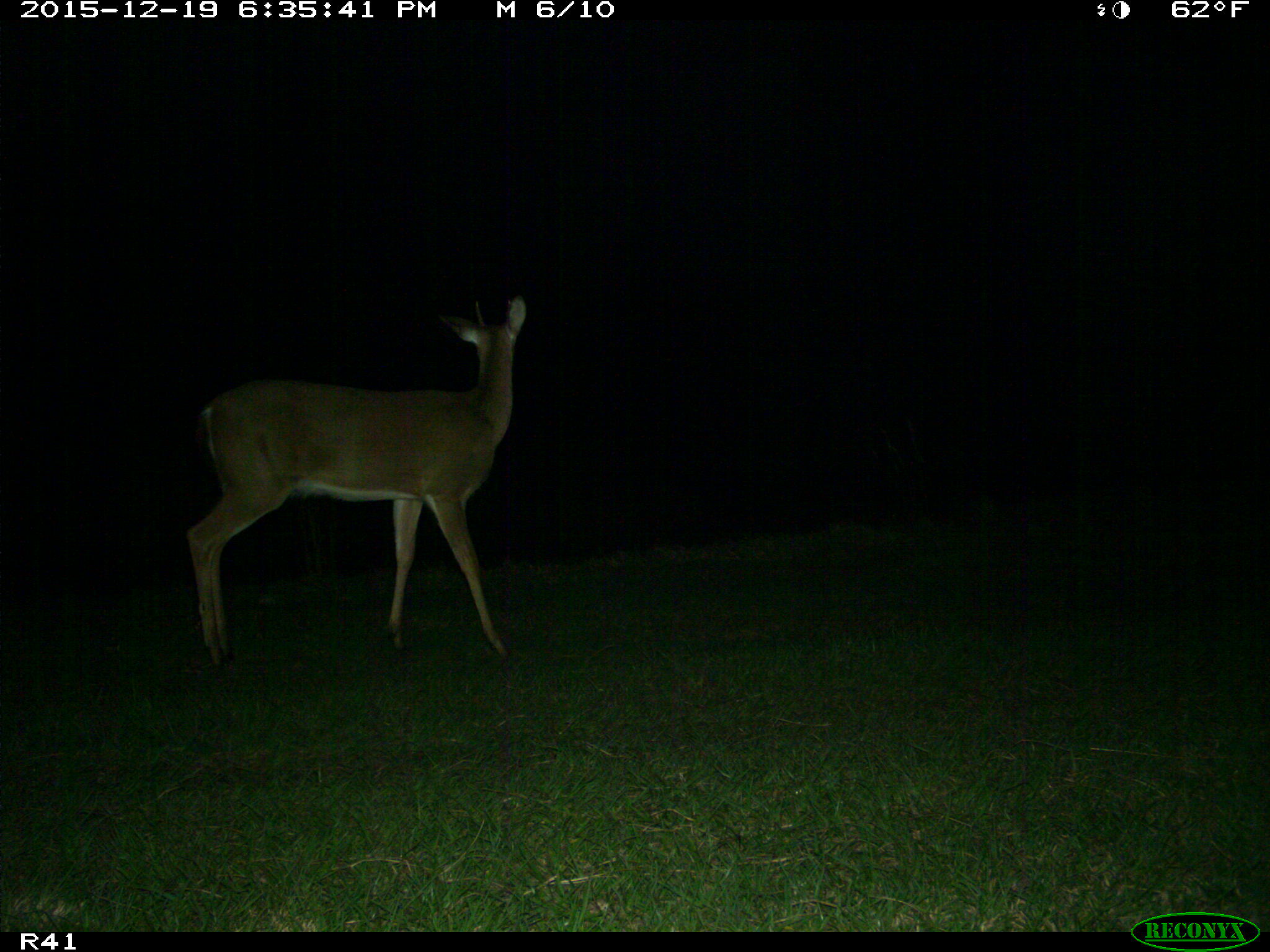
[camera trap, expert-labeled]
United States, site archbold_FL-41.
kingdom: Animalia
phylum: Chordata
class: Mammalia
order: Artiodactyla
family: Cervidae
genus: Odocoileus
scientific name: Odocoileus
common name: deer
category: unidentified deer